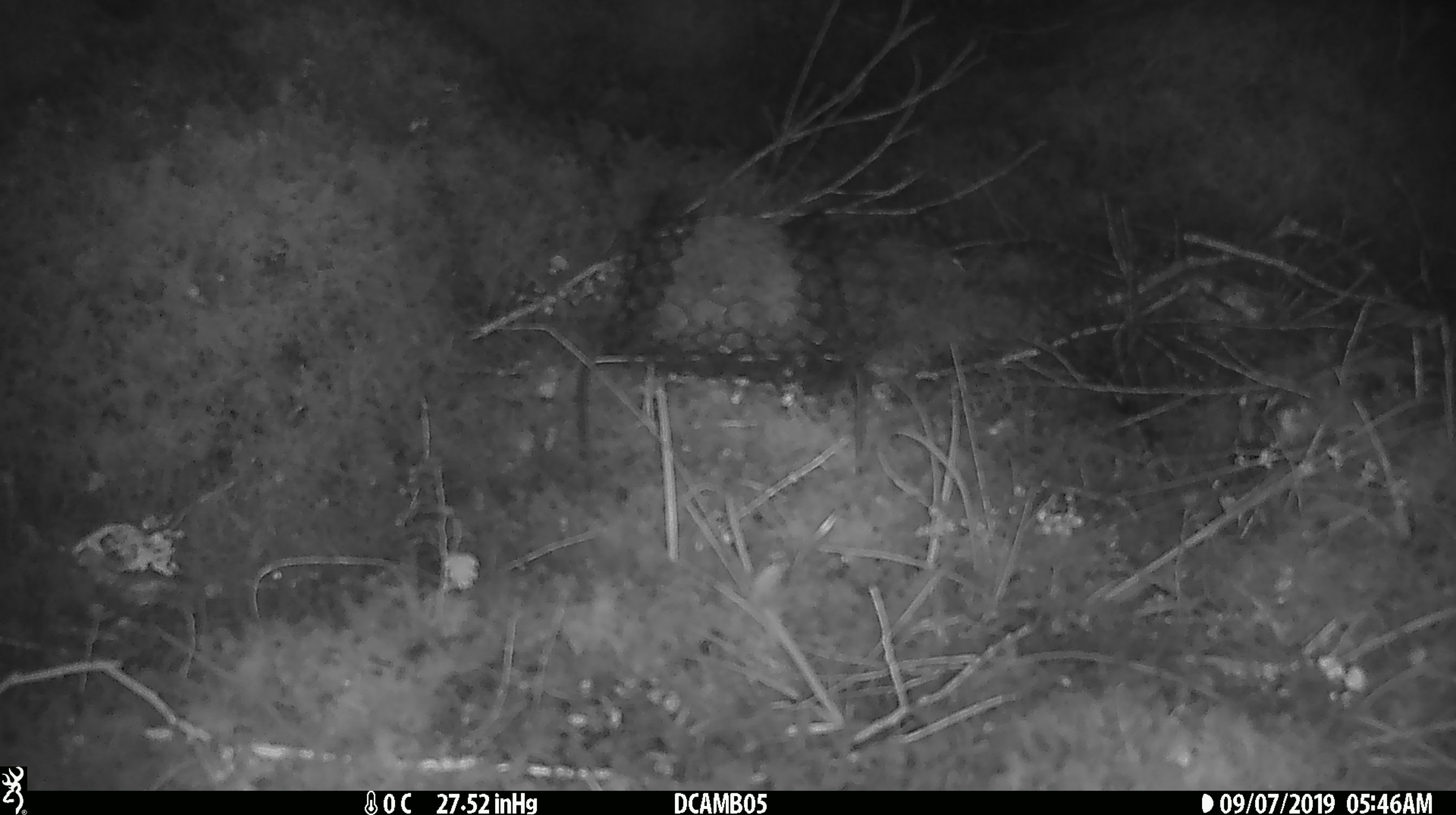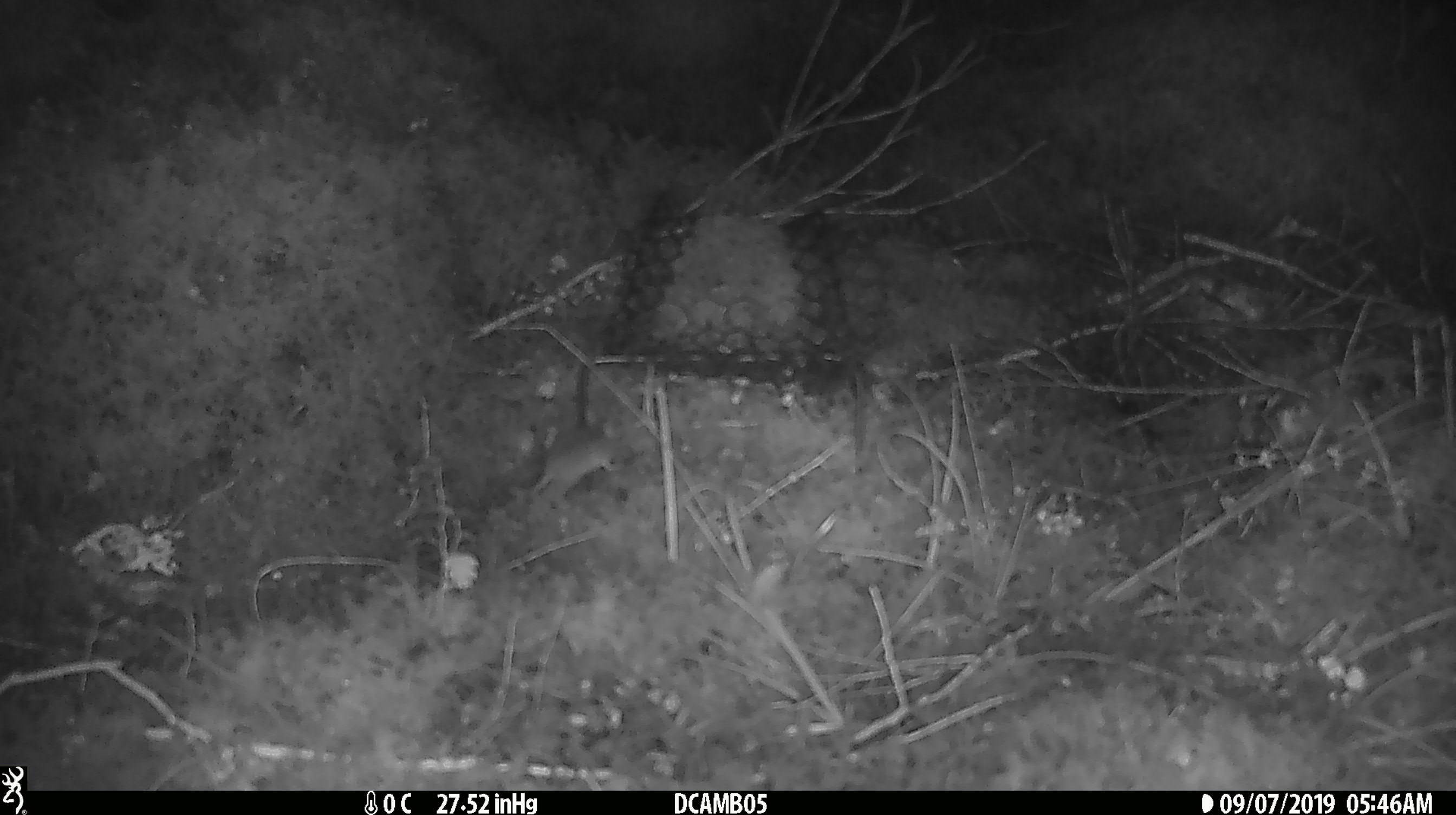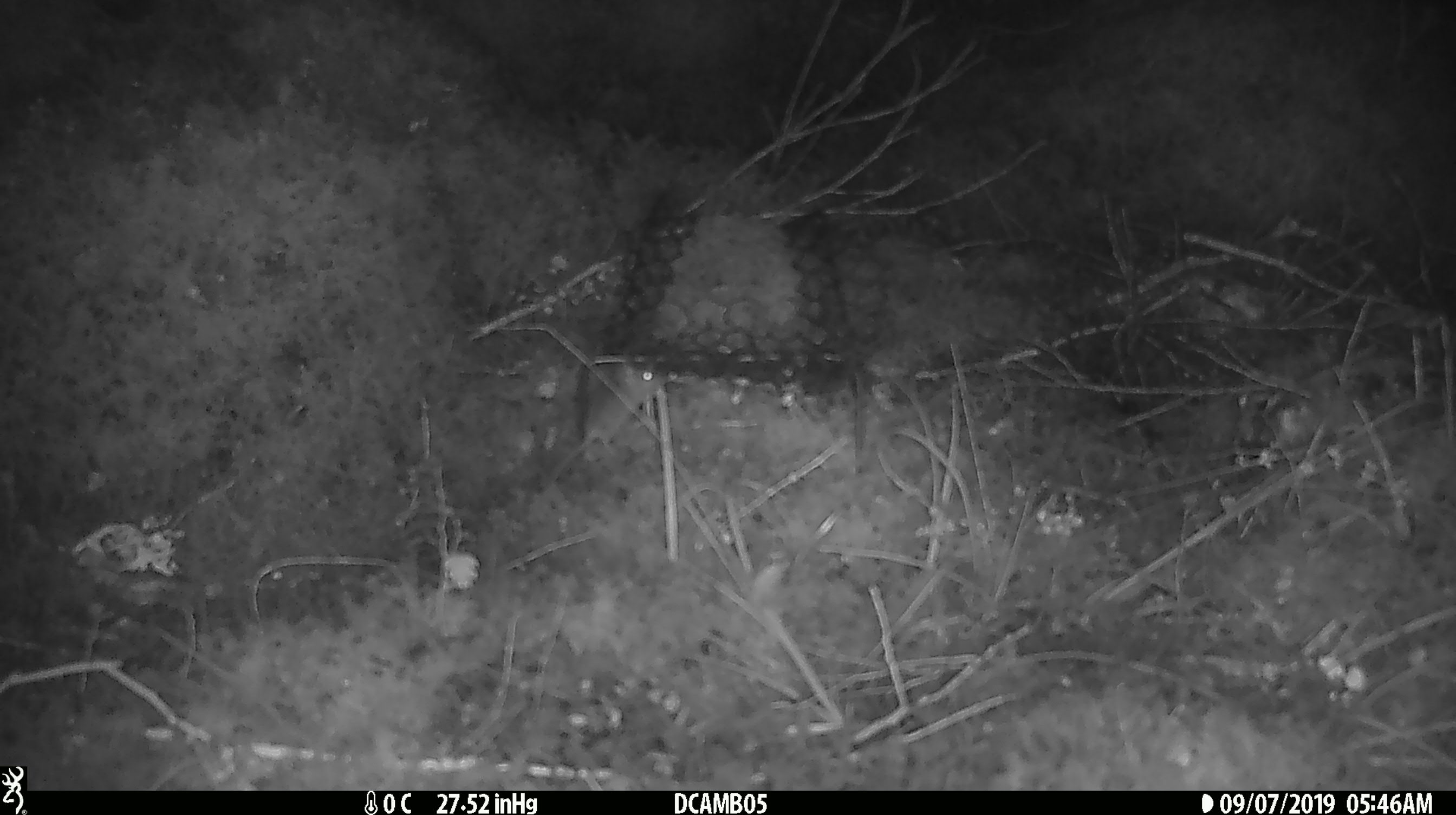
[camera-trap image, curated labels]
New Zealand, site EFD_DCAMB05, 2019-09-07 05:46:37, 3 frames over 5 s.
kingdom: Animalia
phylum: Chordata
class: Mammalia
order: Rodentia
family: Muridae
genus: Mus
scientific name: Mus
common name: mouse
Mouse (Mus).